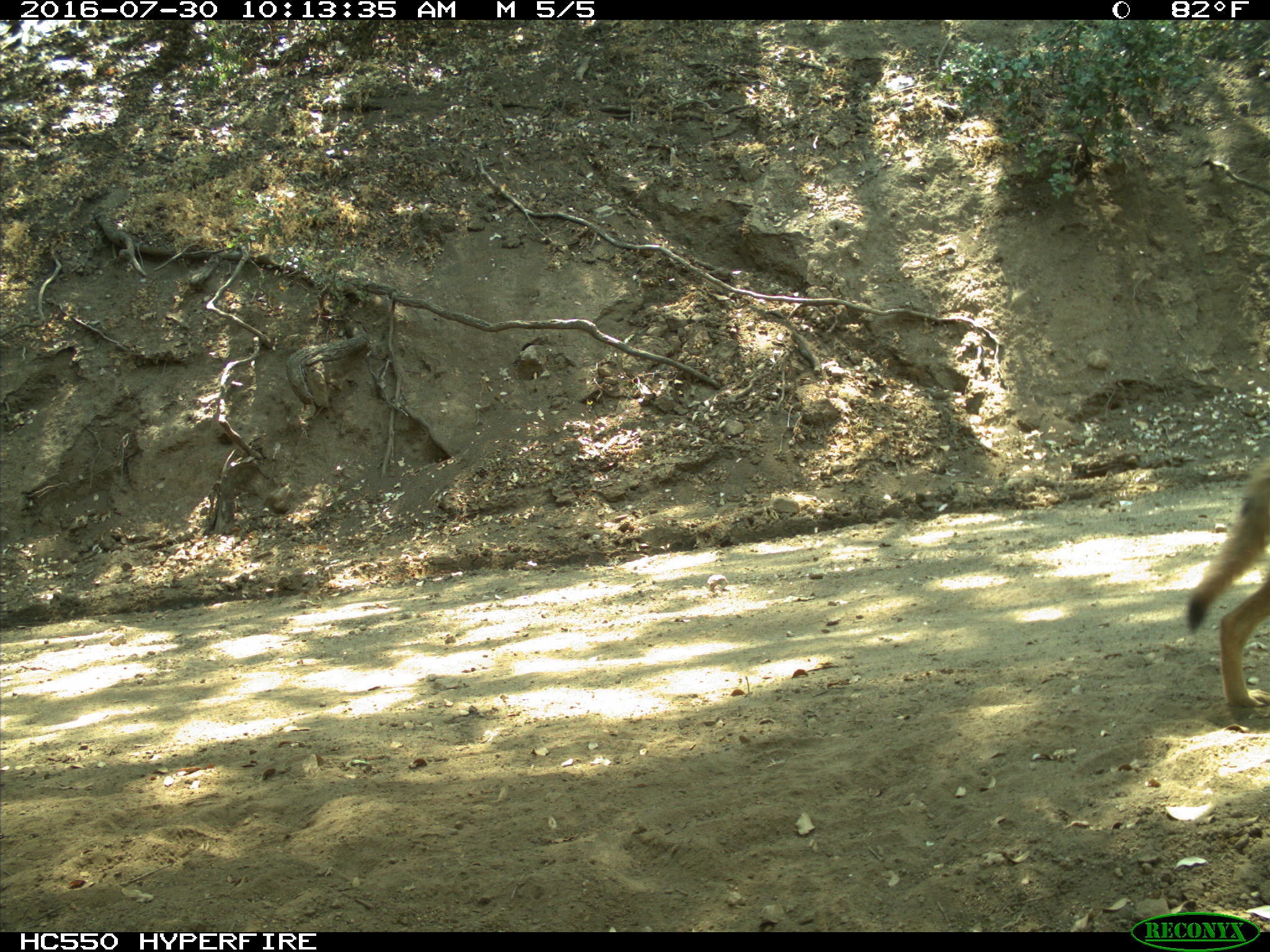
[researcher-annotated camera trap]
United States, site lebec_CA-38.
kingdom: Animalia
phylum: Chordata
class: Mammalia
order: Carnivora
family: Canidae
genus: Canis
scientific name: Canis latrans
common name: coyote